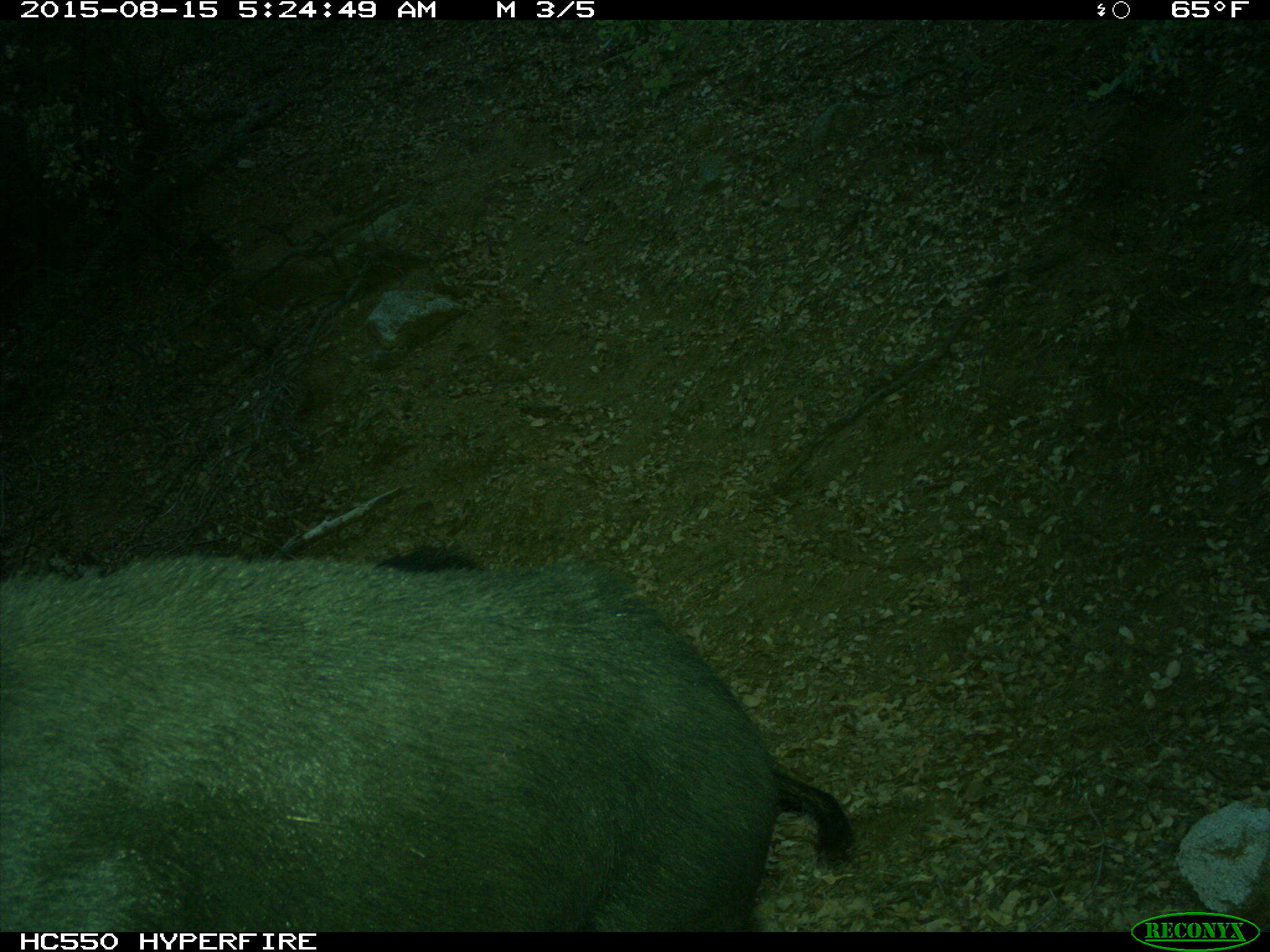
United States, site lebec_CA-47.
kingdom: Animalia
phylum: Chordata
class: Mammalia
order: Artiodactyla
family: Suidae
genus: Sus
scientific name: Sus scrofa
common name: wild boar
Sus scrofa (wild boar).